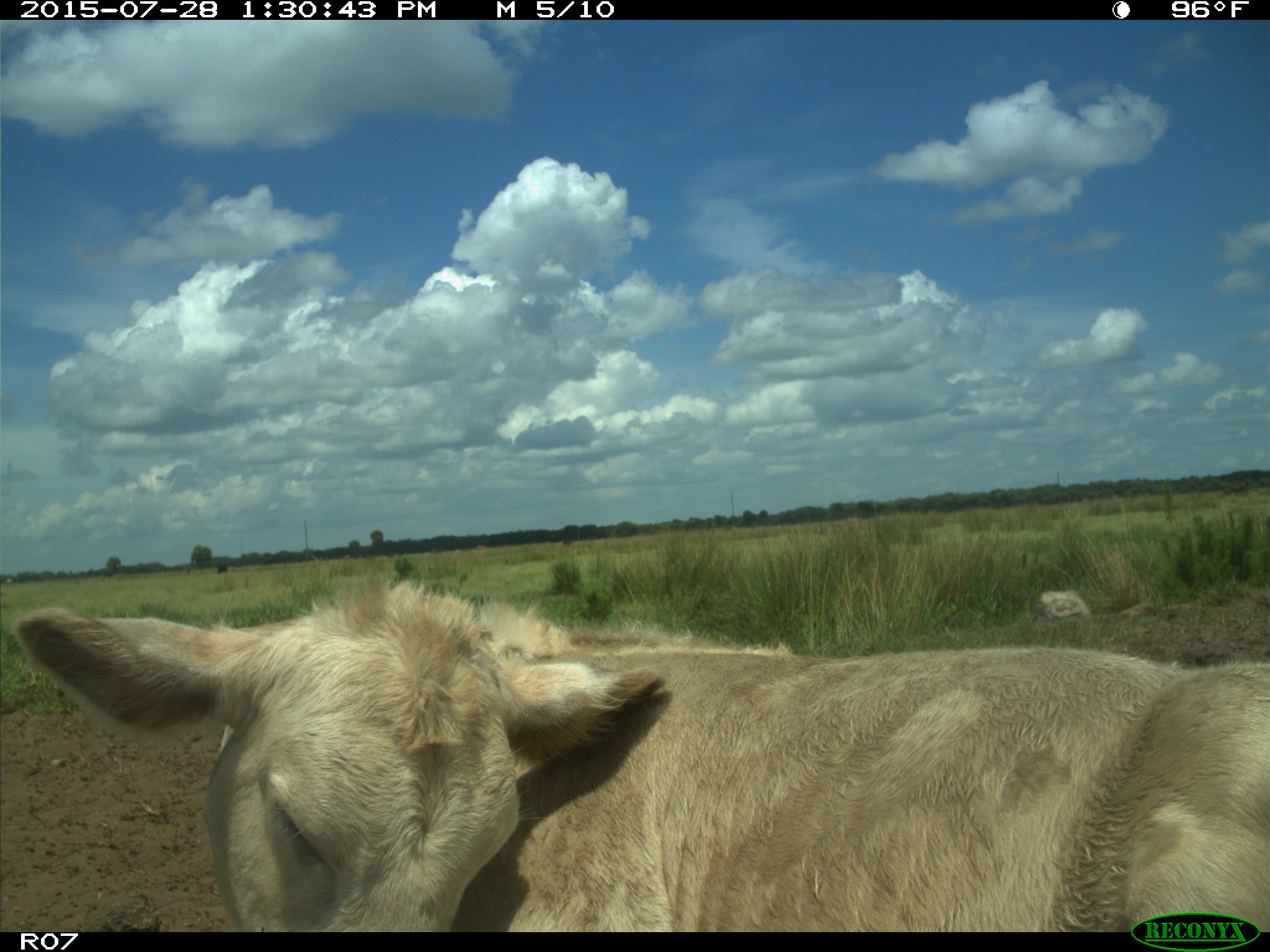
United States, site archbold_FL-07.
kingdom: Animalia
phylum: Chordata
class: Mammalia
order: Artiodactyla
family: Bovidae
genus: Bos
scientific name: Bos taurus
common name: domestic cow